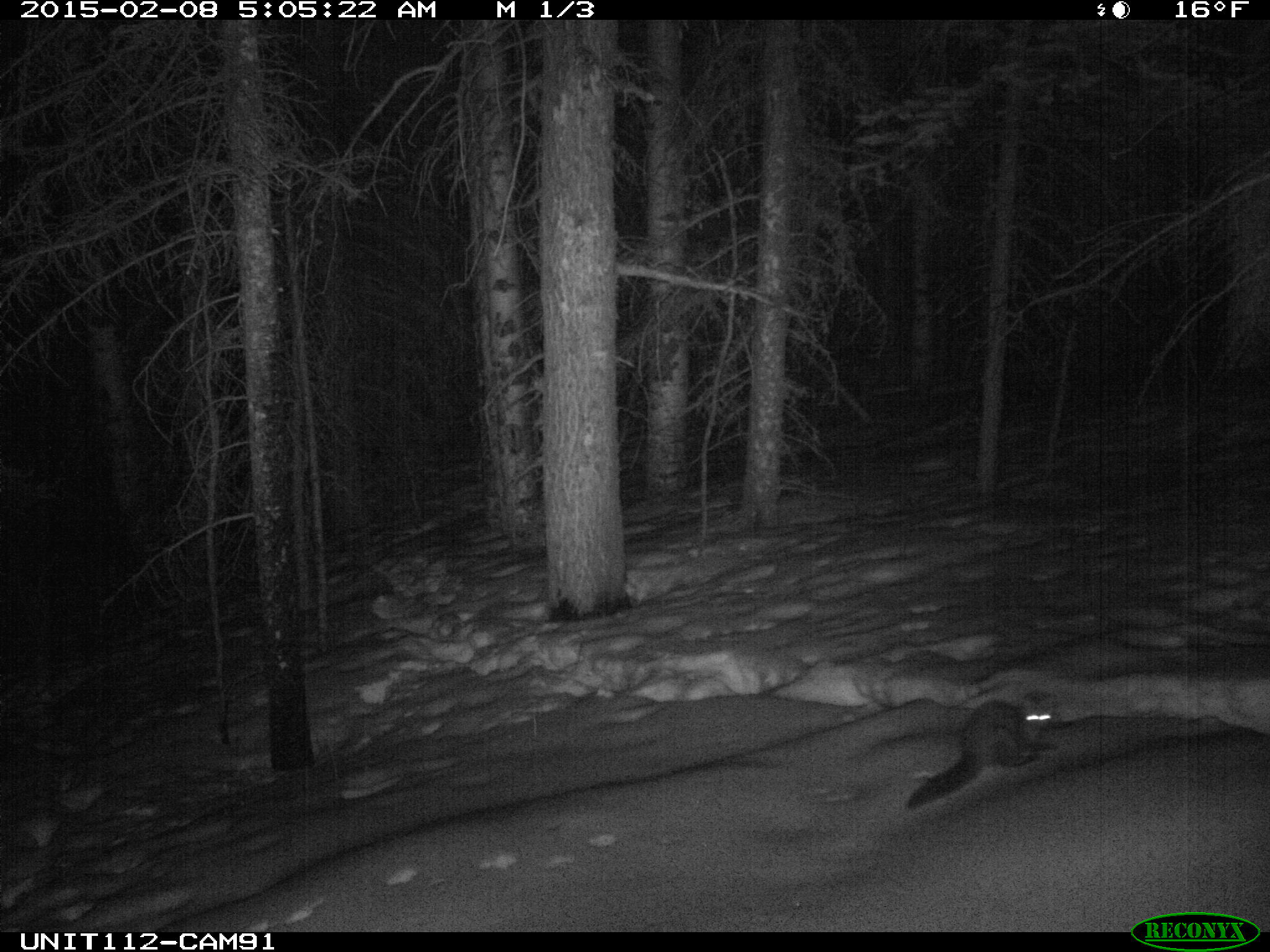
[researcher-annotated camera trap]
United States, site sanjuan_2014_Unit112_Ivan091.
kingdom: Animalia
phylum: Chordata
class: Mammalia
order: Carnivora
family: Mustelidae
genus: Martes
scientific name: Martes americana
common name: american marten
Martes americana (american marten).